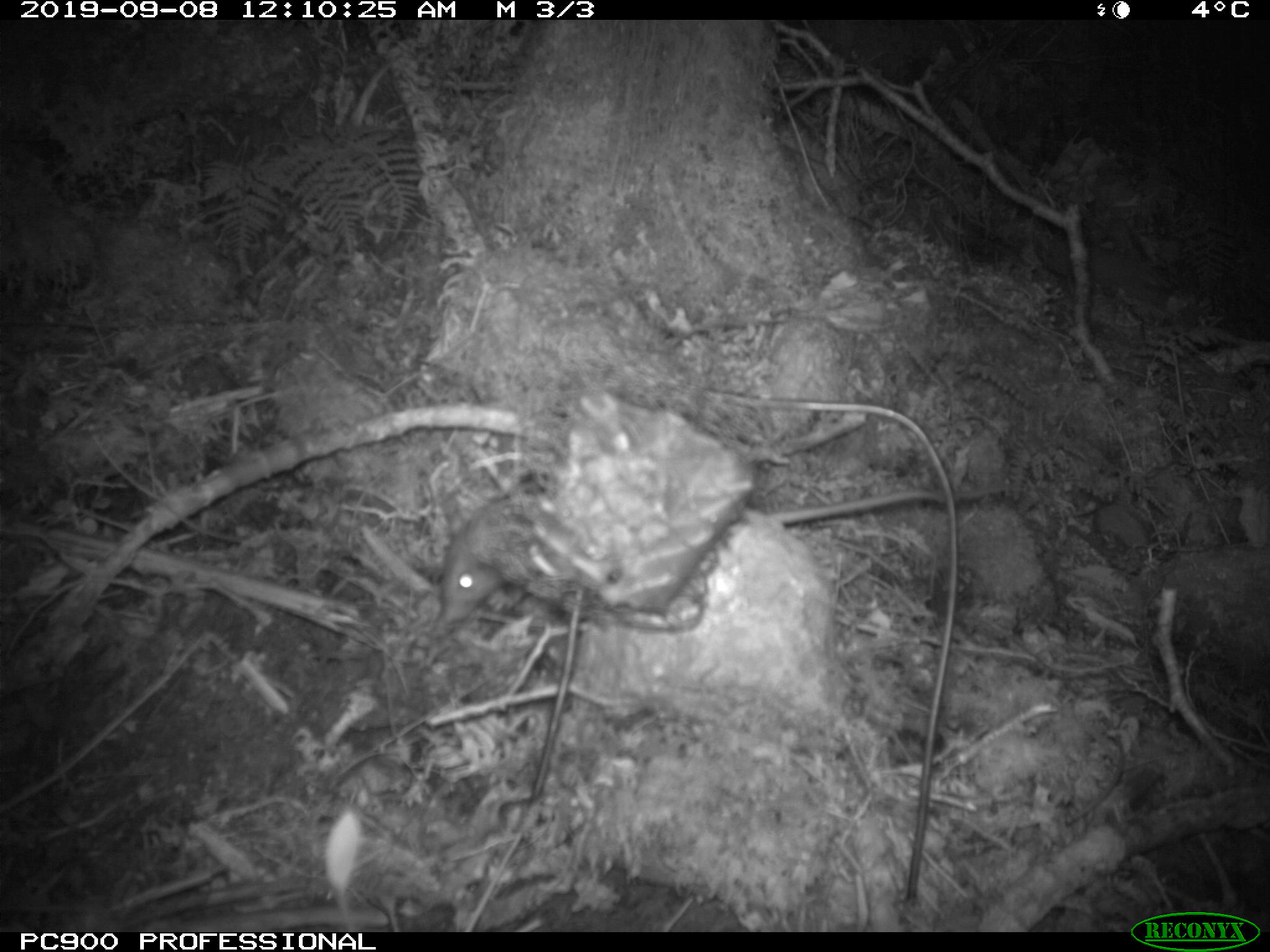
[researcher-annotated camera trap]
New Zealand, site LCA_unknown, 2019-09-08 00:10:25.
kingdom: Animalia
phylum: Chordata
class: Mammalia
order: Rodentia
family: Muridae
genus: Rattus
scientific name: Rattus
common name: rat